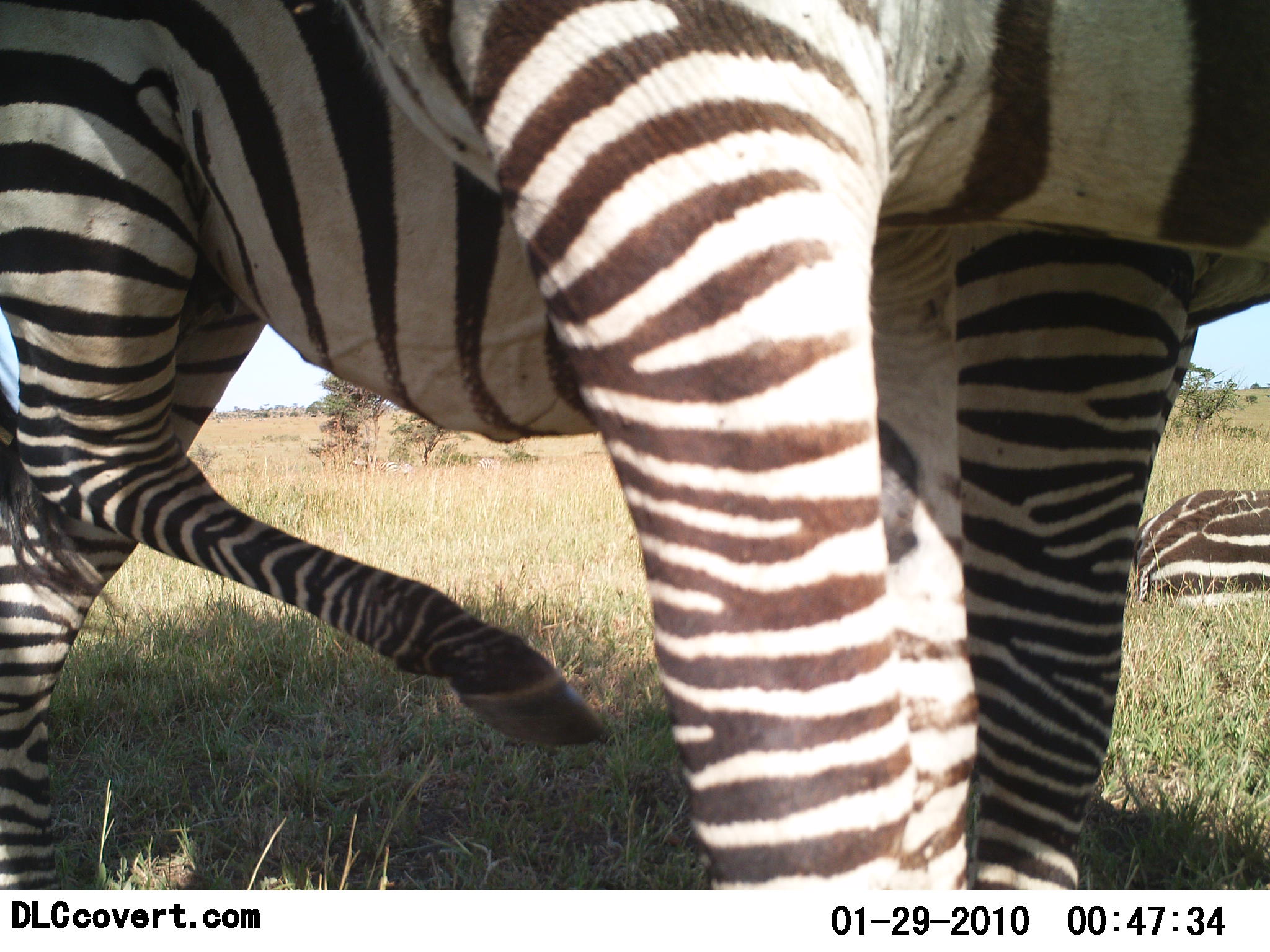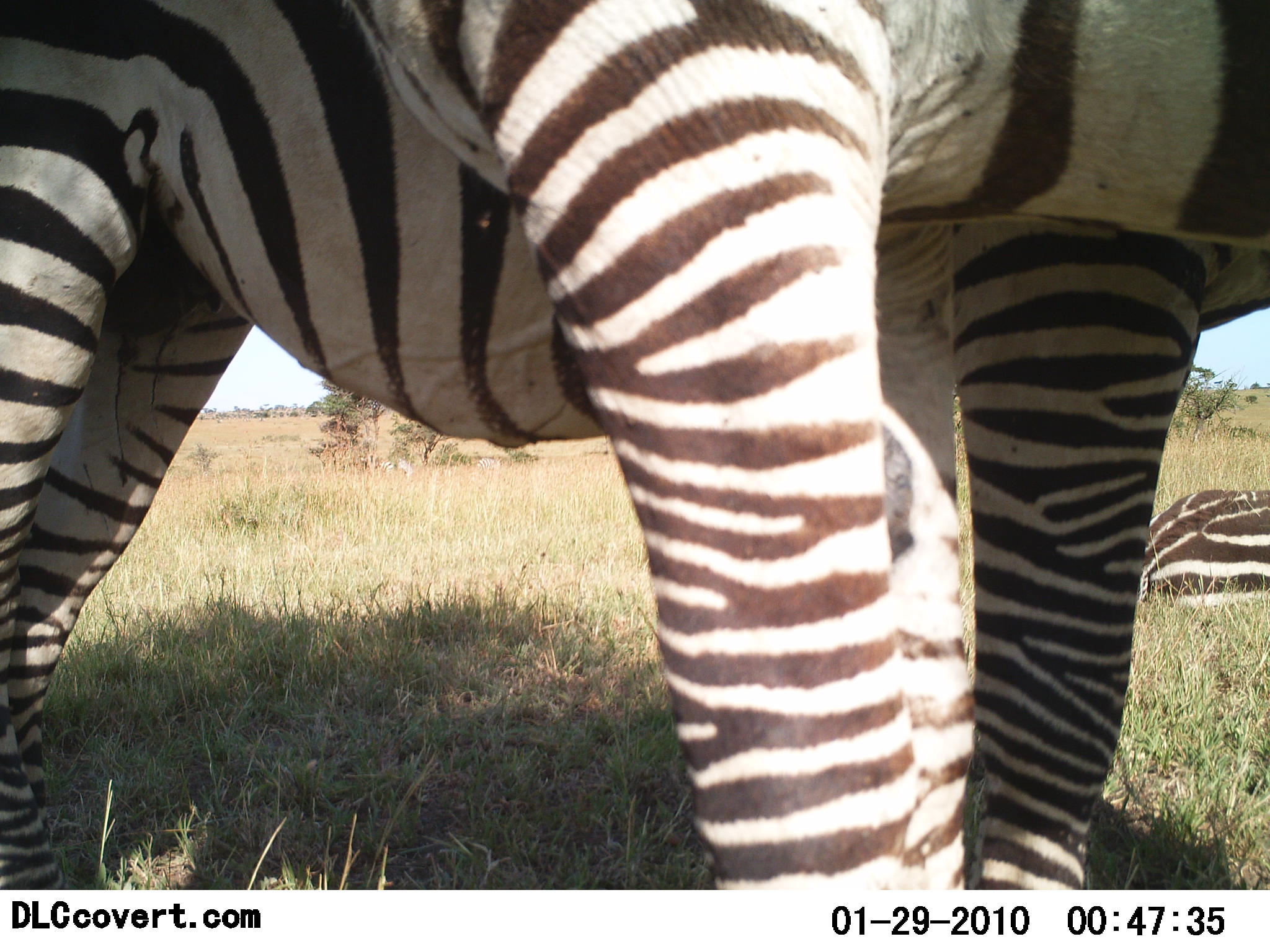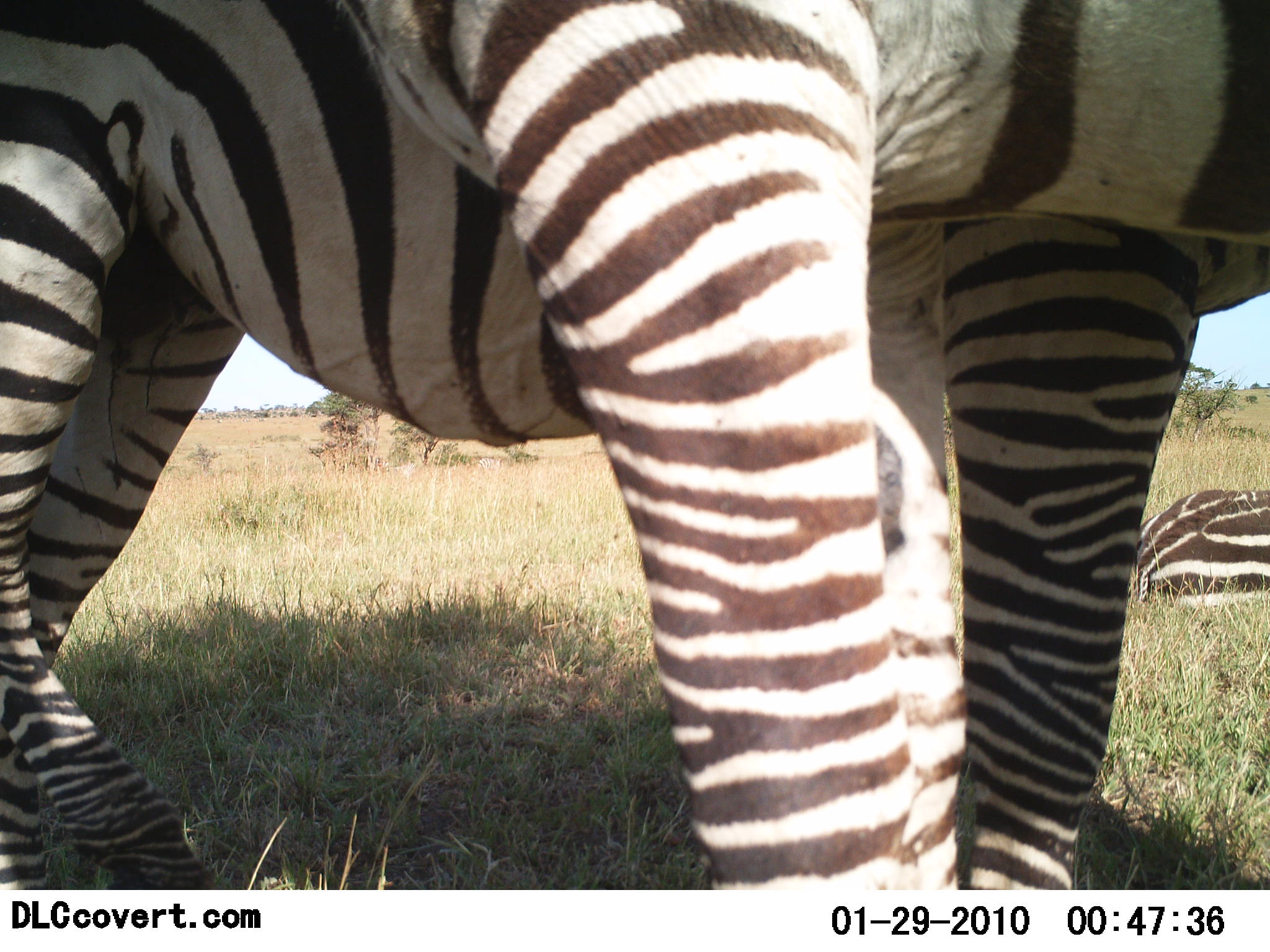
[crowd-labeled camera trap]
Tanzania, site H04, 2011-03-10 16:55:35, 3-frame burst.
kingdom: Animalia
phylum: Chordata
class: Mammalia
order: Perissodactyla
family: Equidae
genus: Equus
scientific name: Equus quagga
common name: plains zebra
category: zebra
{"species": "zebra (plains zebra) (Equus quagga)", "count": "3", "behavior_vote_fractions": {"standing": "91%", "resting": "100%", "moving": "0%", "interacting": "18%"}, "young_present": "0%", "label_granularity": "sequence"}